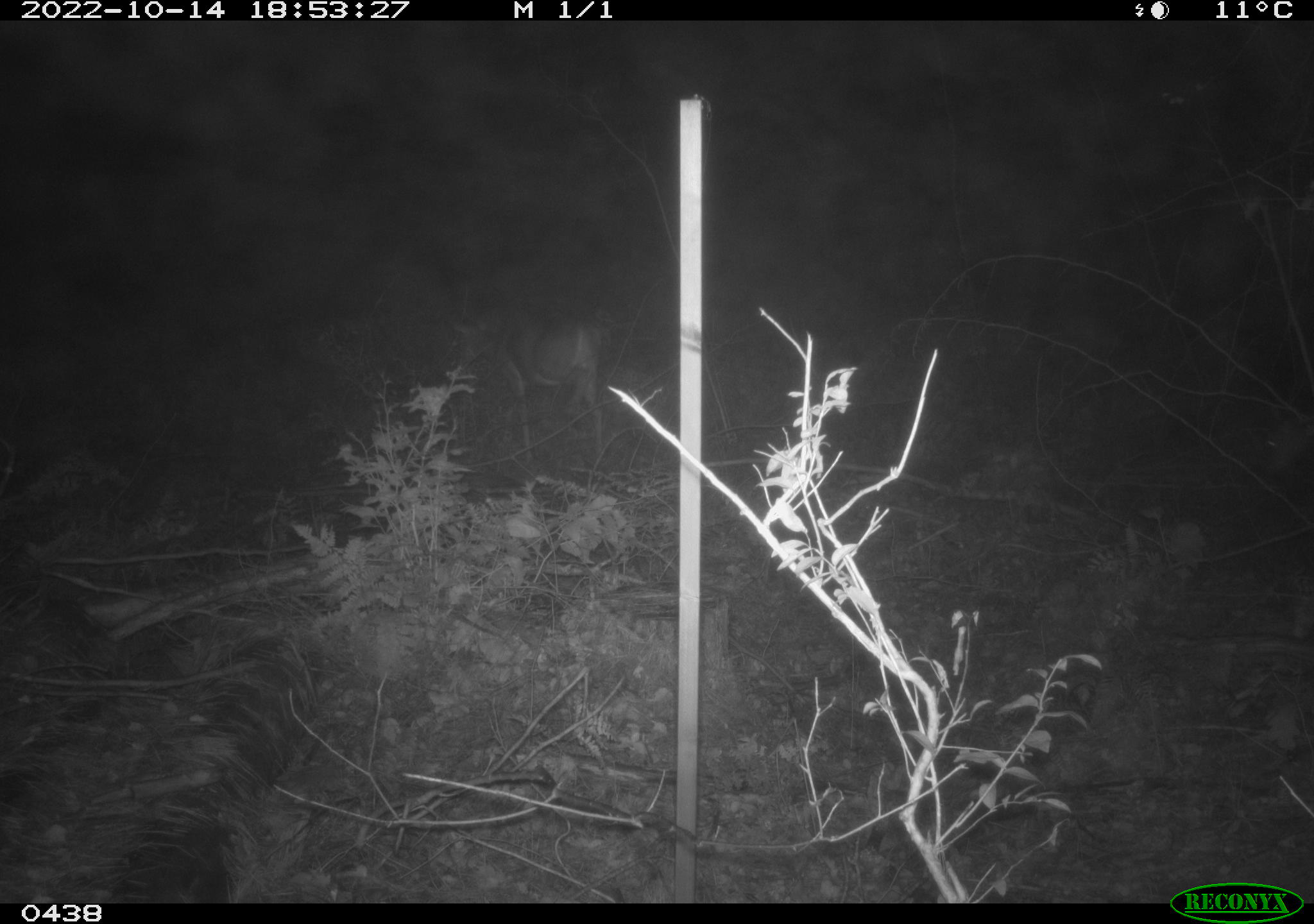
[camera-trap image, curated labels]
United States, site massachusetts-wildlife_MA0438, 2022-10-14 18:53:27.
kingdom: Animalia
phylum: Chordata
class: Mammalia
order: Artiodactyla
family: Cervidae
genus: Odocoileus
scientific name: Odocoileus virginianus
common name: white-tailed deer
White-tailed deer (Odocoileus virginianus).